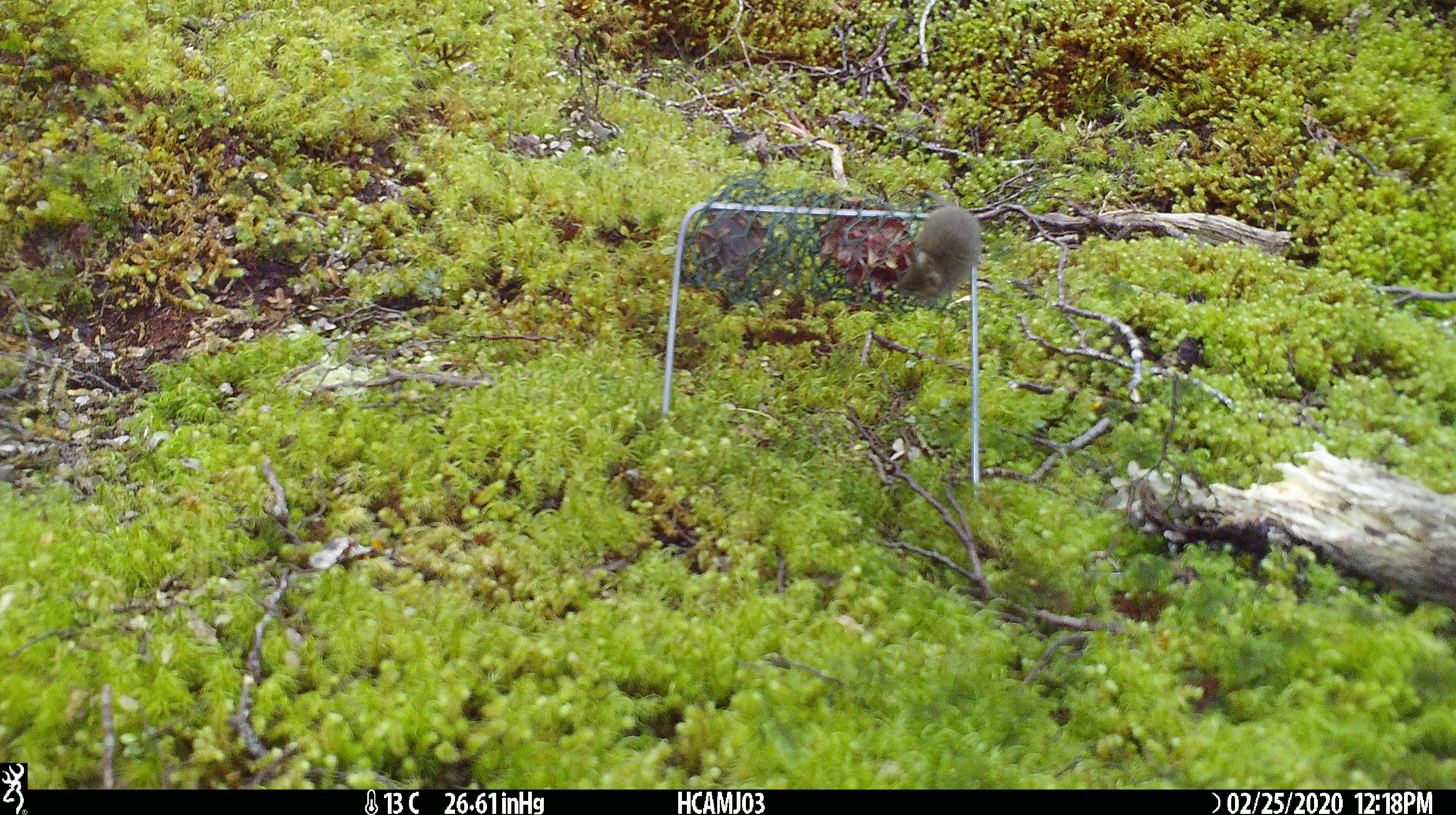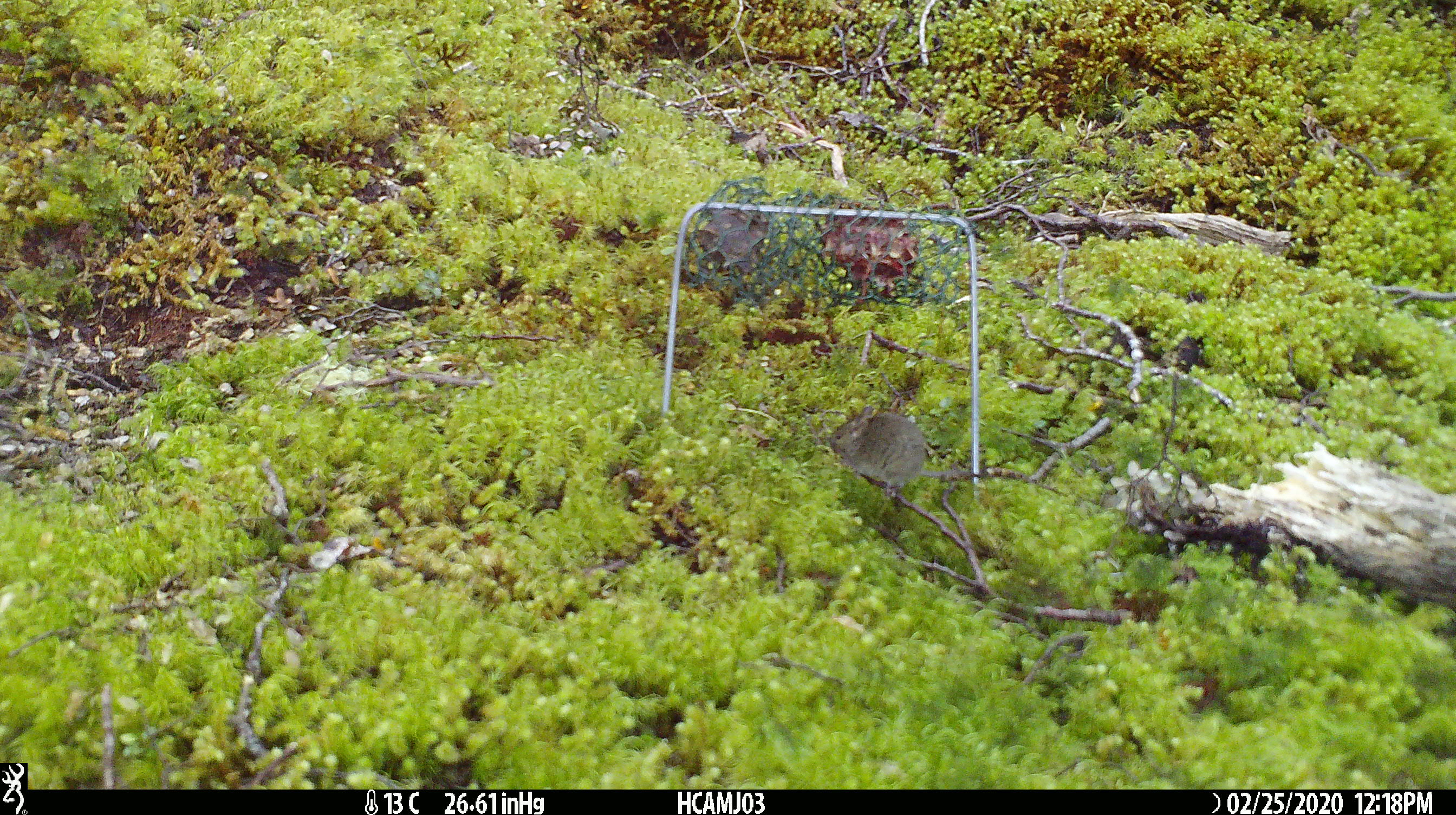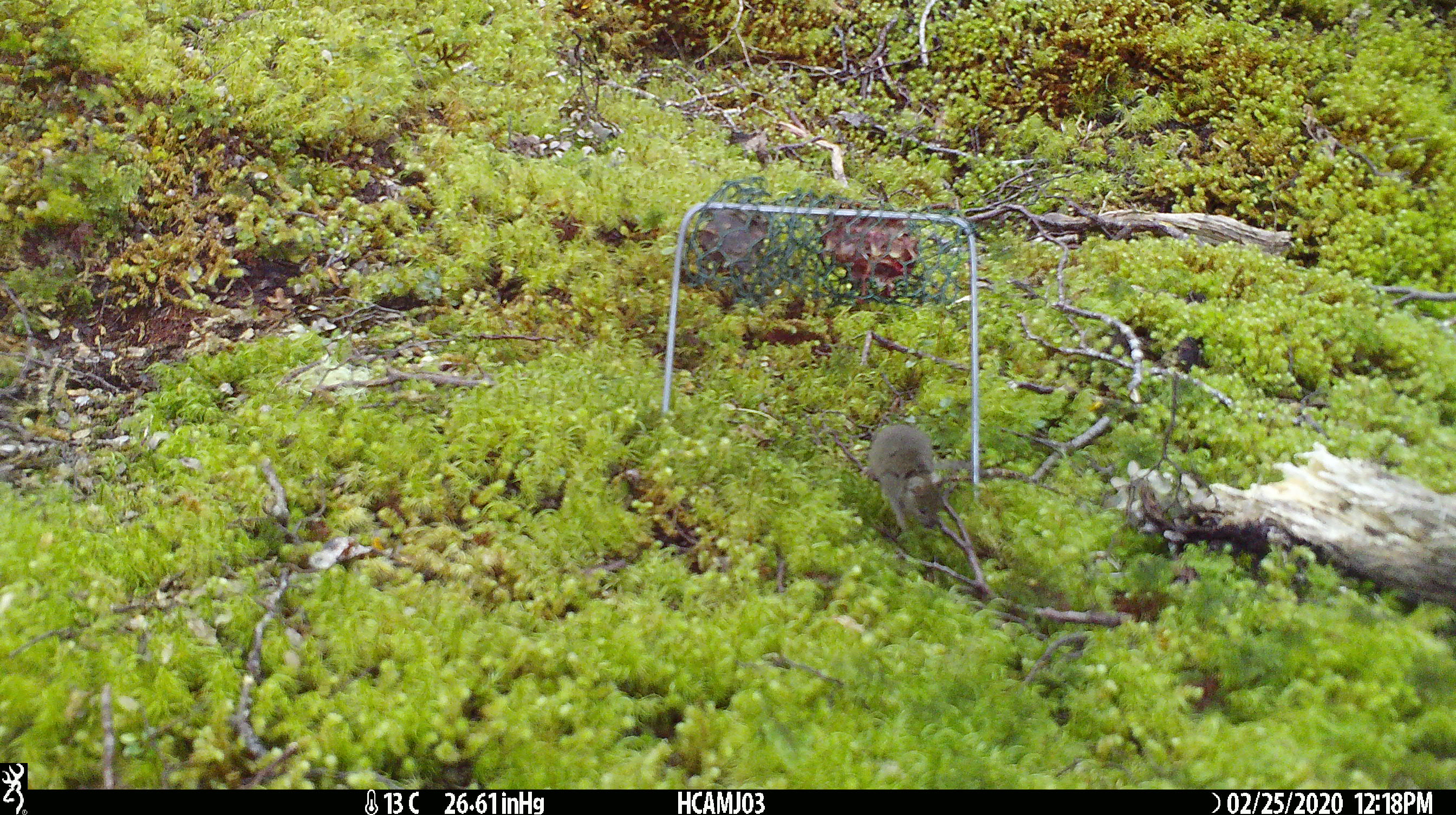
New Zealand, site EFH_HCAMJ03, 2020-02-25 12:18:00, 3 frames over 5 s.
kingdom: Animalia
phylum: Chordata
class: Mammalia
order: Rodentia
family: Muridae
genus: Mus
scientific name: Mus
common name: mouse